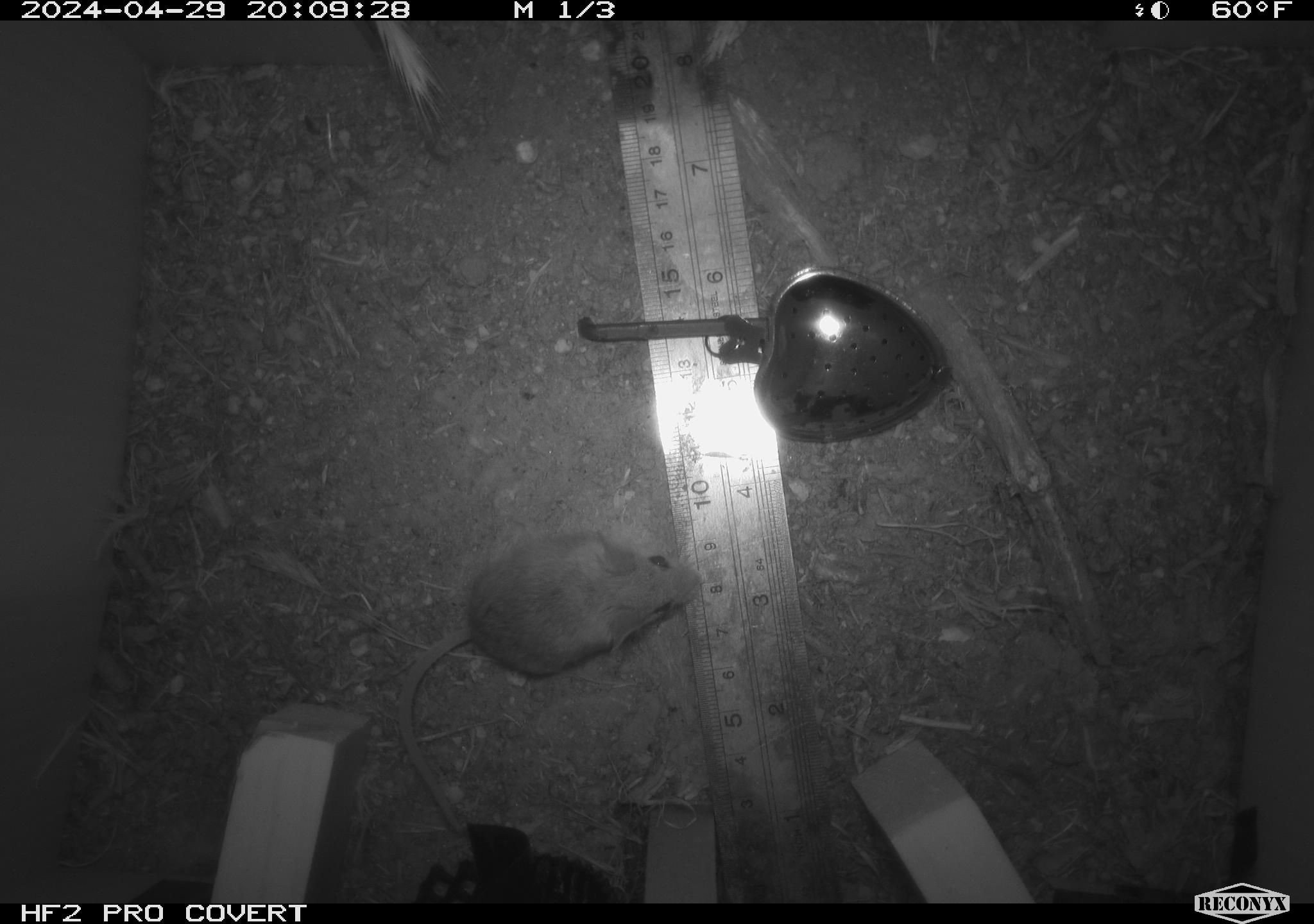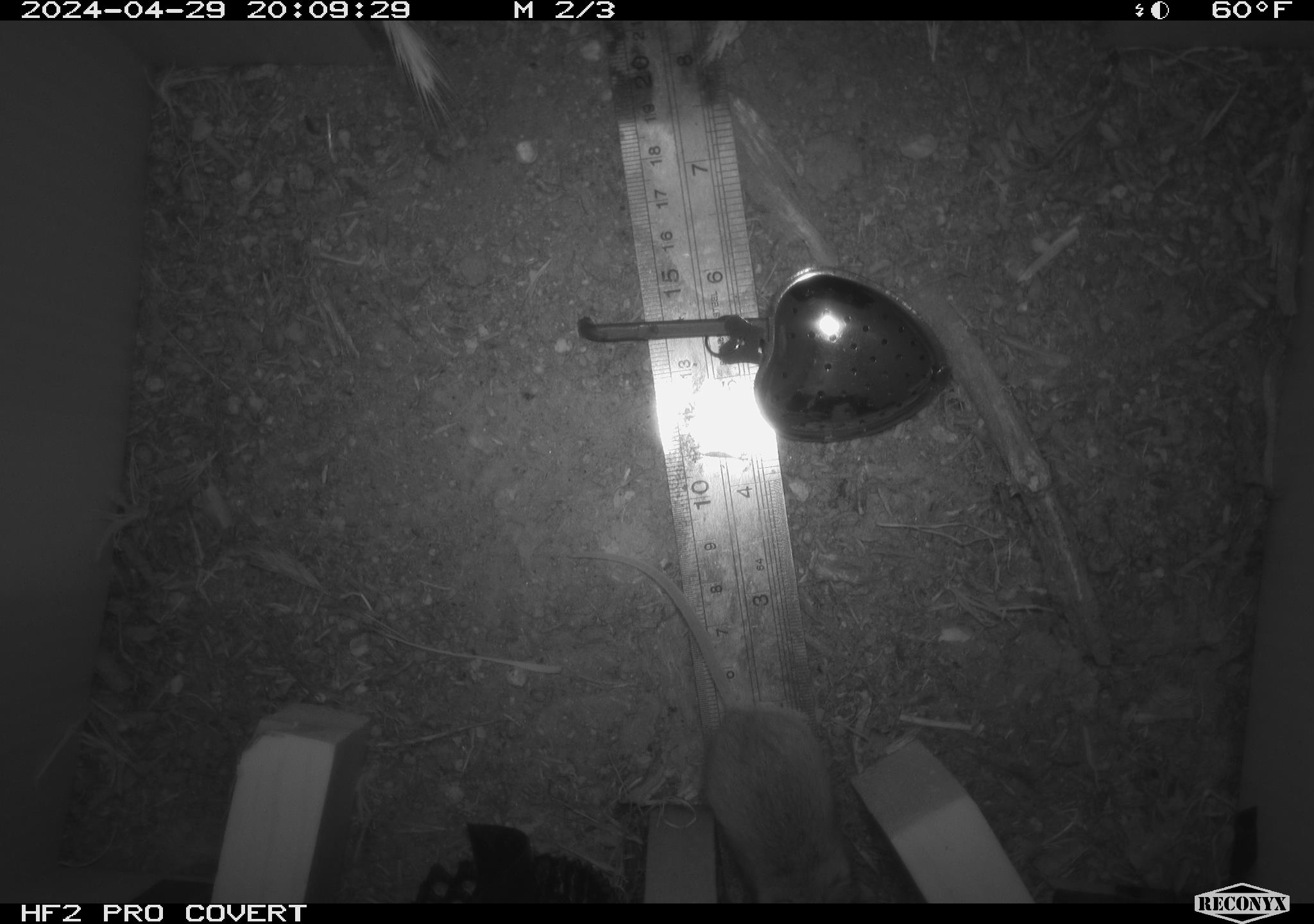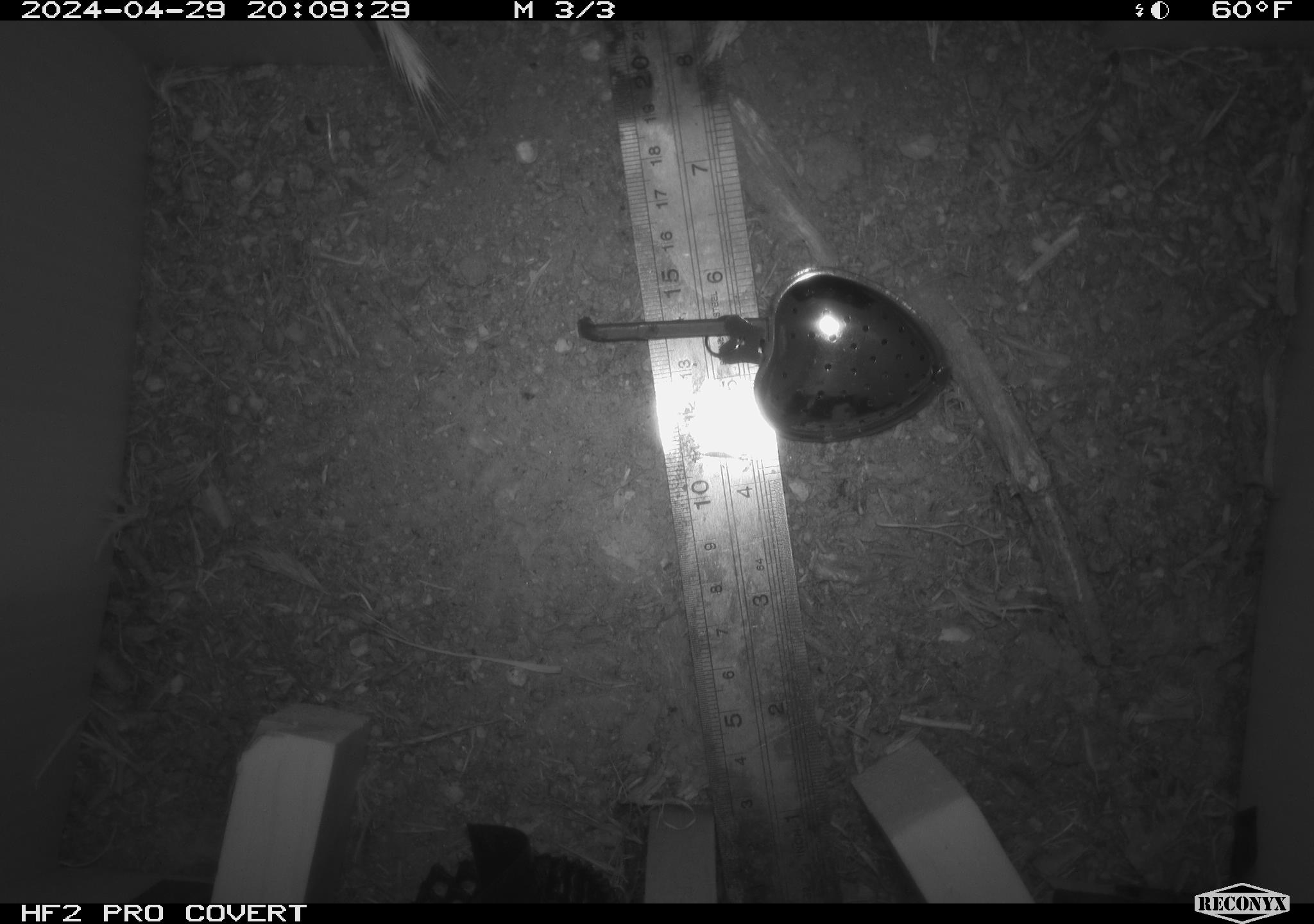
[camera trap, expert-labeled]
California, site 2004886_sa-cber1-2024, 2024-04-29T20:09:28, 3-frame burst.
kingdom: Animalia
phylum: Chordata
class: Mammalia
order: Rodentia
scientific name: Rodentia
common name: mouse species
Mouse species (Rodentia).